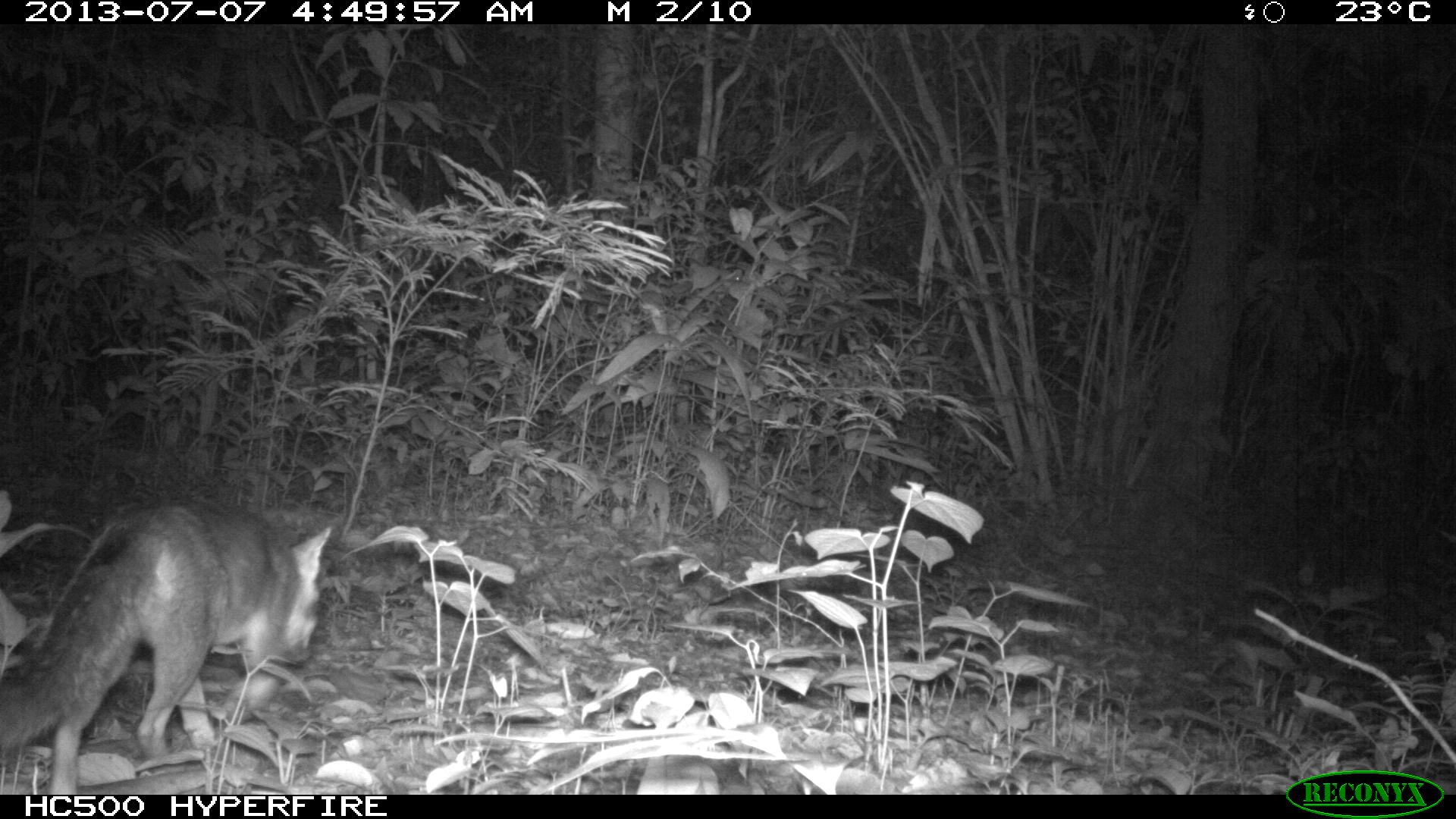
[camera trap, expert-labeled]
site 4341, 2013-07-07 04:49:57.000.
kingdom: Animalia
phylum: Chordata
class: Mammalia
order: Carnivora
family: Canidae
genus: Urocyon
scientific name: Urocyon cinereoargenteus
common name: gray fox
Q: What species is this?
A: Urocyon cinereoargenteus (gray fox).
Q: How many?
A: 1.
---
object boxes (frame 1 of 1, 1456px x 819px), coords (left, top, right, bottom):
urocyon cinereoargenteus: (0, 493, 334, 793)